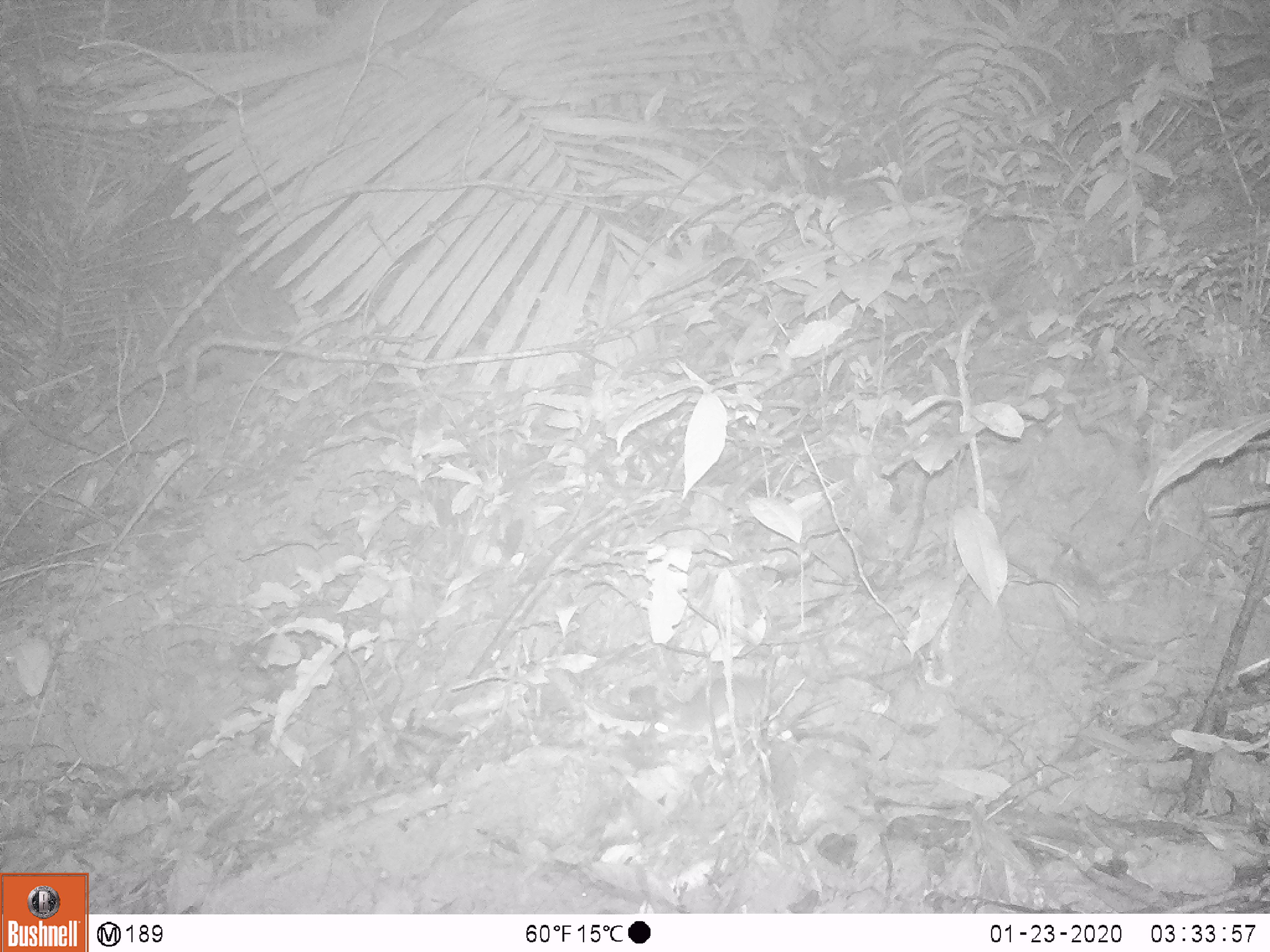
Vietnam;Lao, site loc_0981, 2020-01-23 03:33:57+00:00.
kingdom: Animalia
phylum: Chordata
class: Mammalia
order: Rodentia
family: Muridae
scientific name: Muridae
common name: old-world mice and rats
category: unidentified murid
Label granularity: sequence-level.